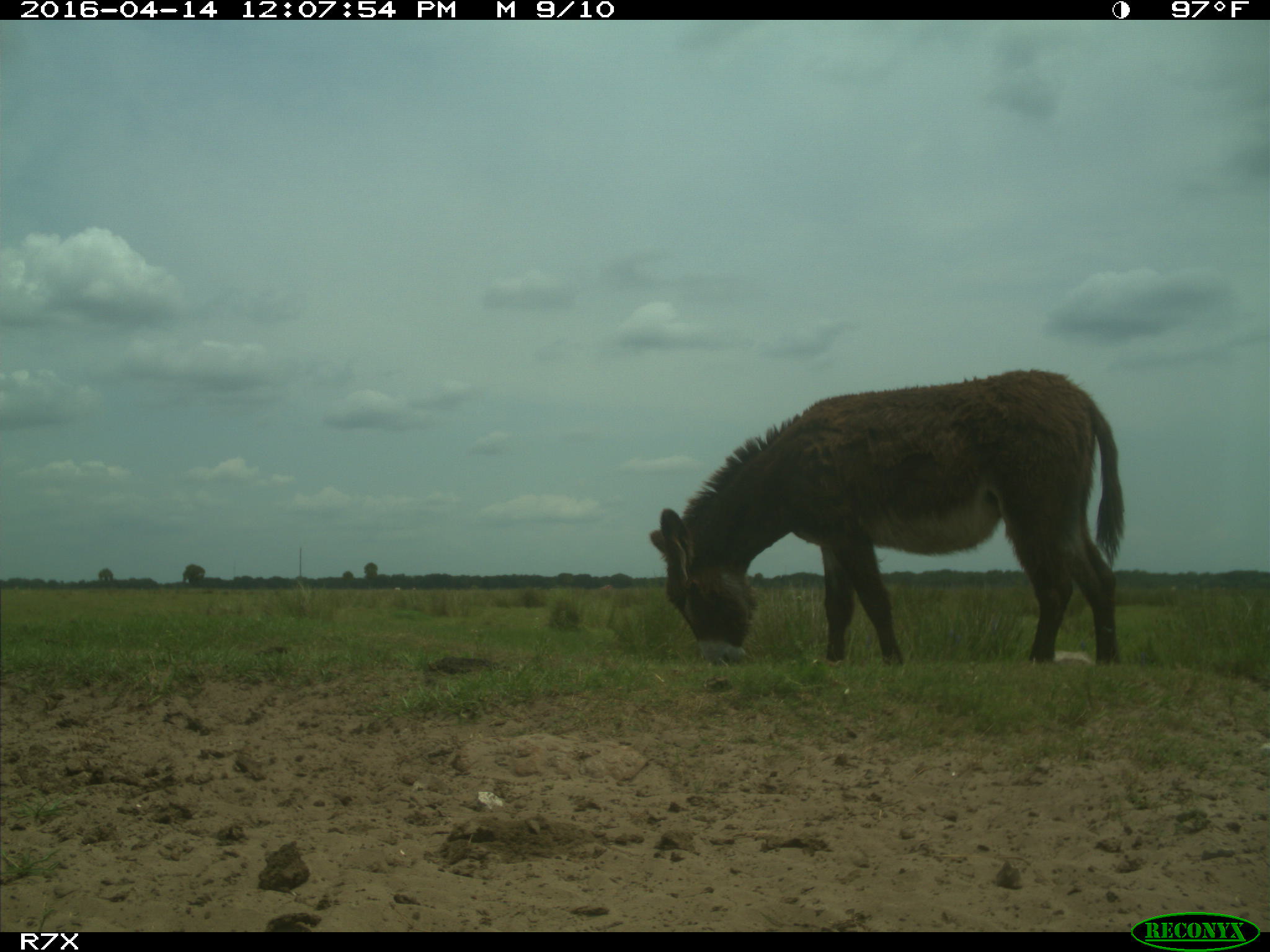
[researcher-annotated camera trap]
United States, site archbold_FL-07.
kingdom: Animalia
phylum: Chordata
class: Mammalia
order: Artiodactyla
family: Bovidae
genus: Bos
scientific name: Bos taurus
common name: domestic cow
Bos taurus (domestic cow).